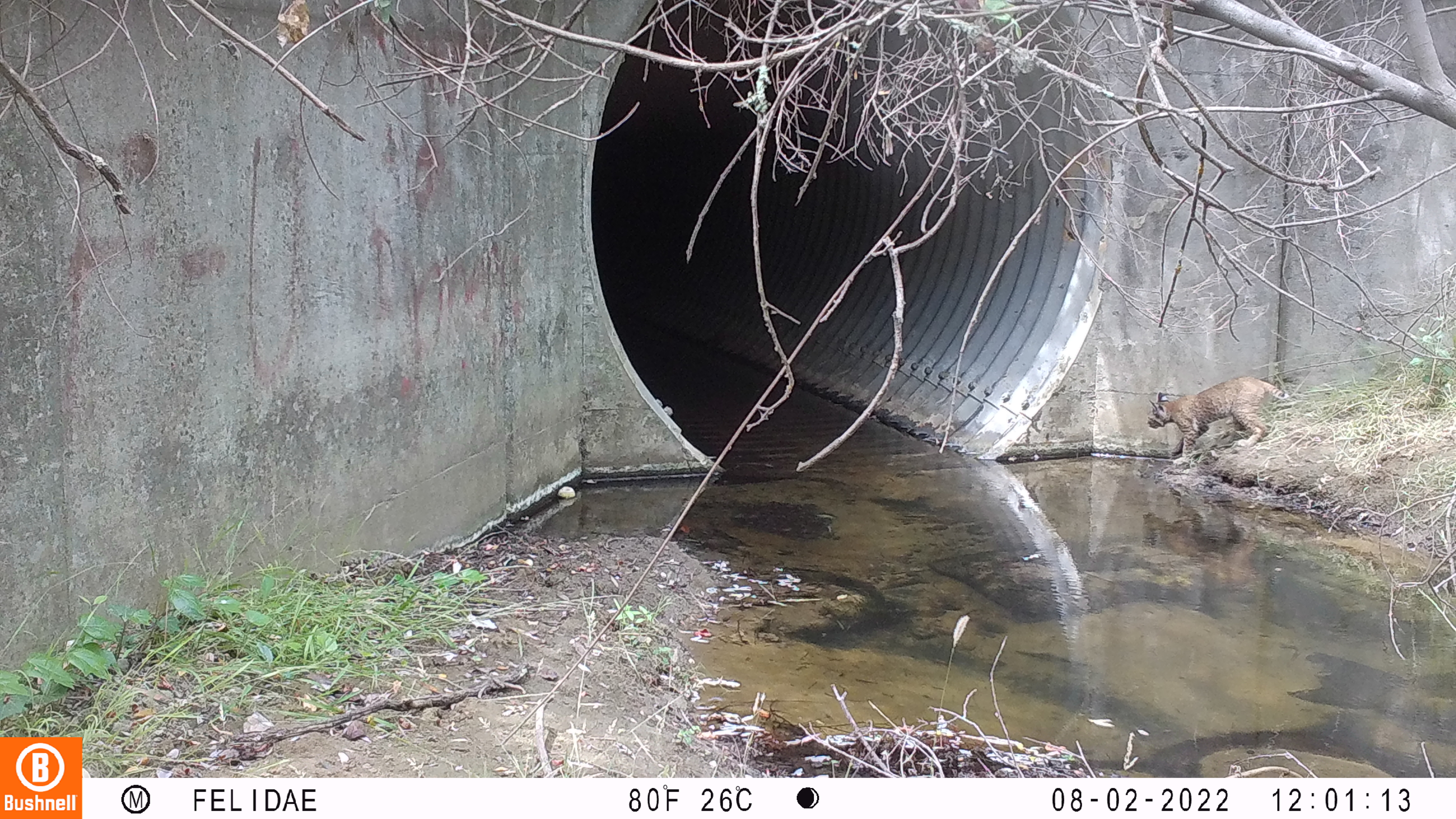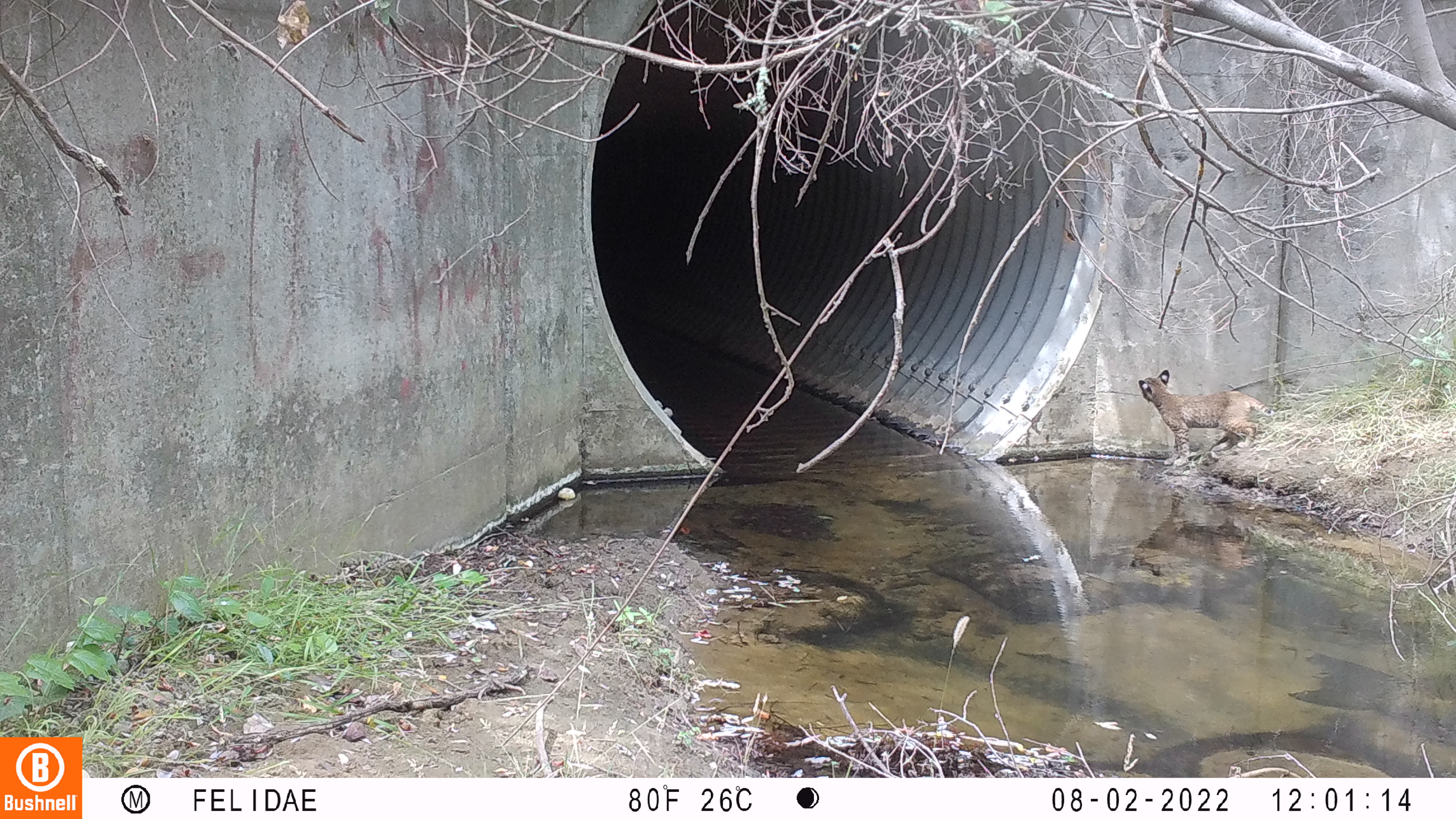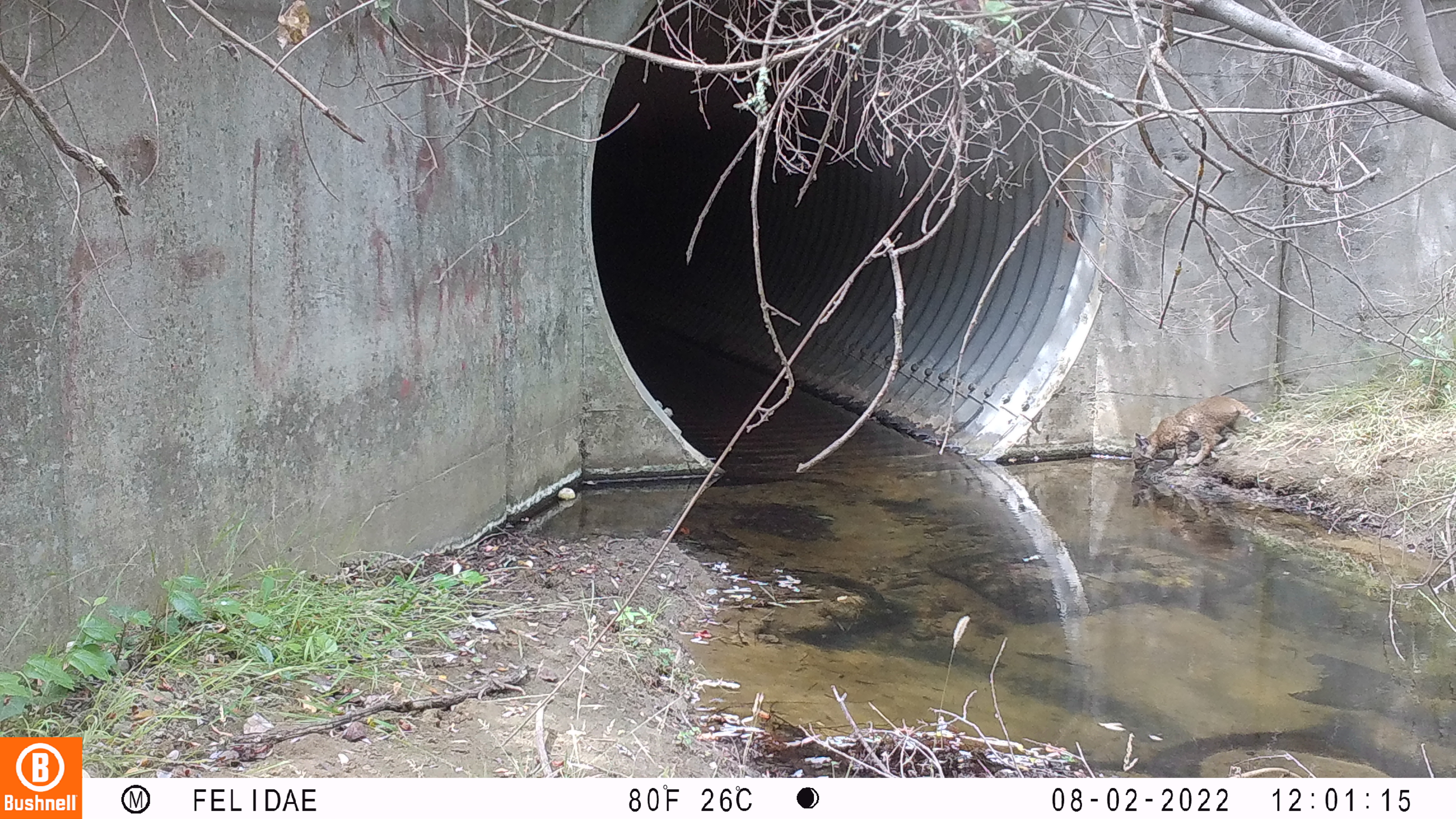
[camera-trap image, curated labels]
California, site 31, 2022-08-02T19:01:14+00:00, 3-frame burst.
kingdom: Animalia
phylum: Chordata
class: Mammalia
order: Carnivora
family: Felidae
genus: Lynx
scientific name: Lynx rufus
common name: bobcat